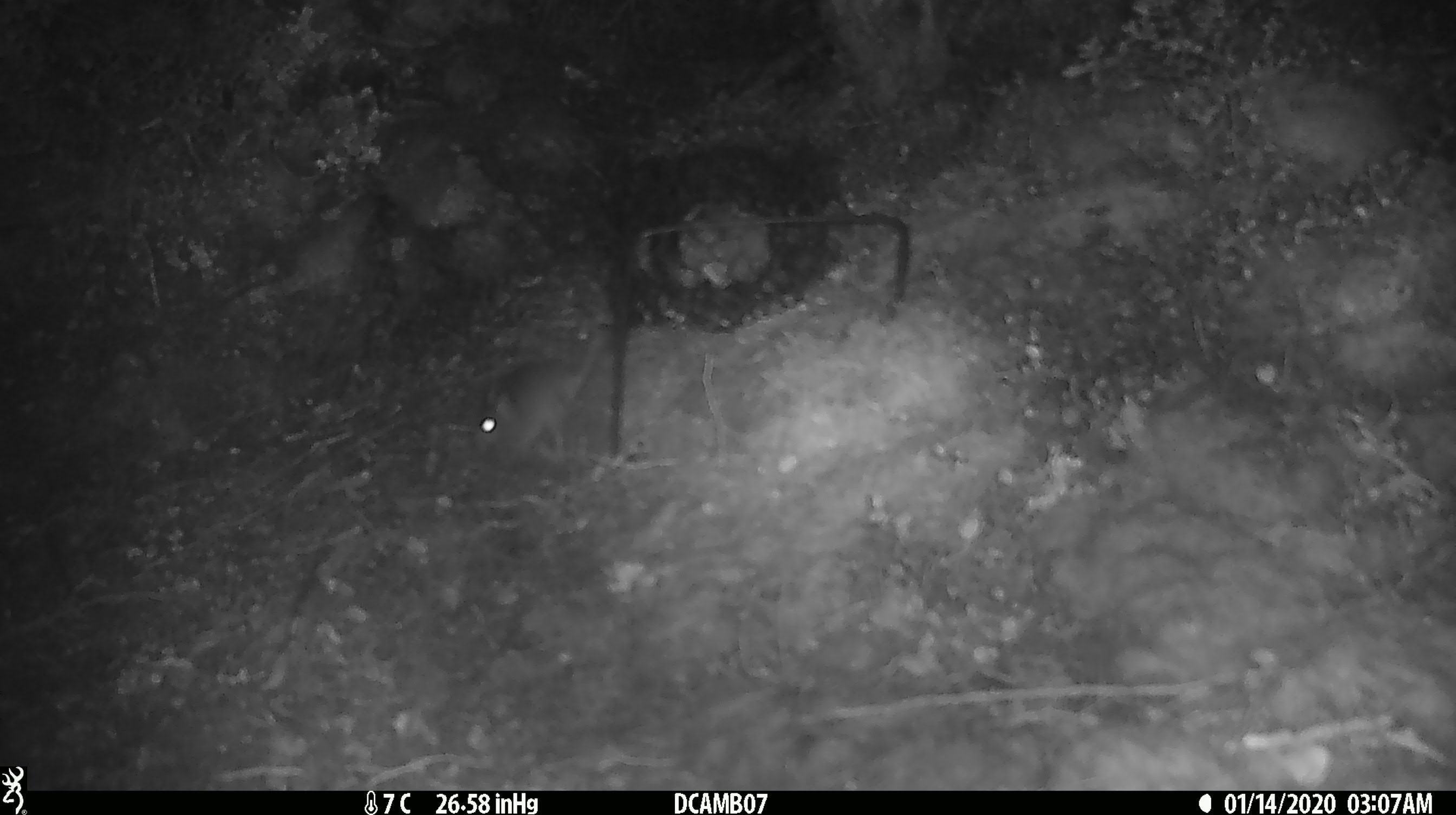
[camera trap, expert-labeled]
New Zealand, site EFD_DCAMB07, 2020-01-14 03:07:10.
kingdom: Animalia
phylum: Chordata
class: Mammalia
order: Rodentia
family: Muridae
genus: Mus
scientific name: Mus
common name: mouse